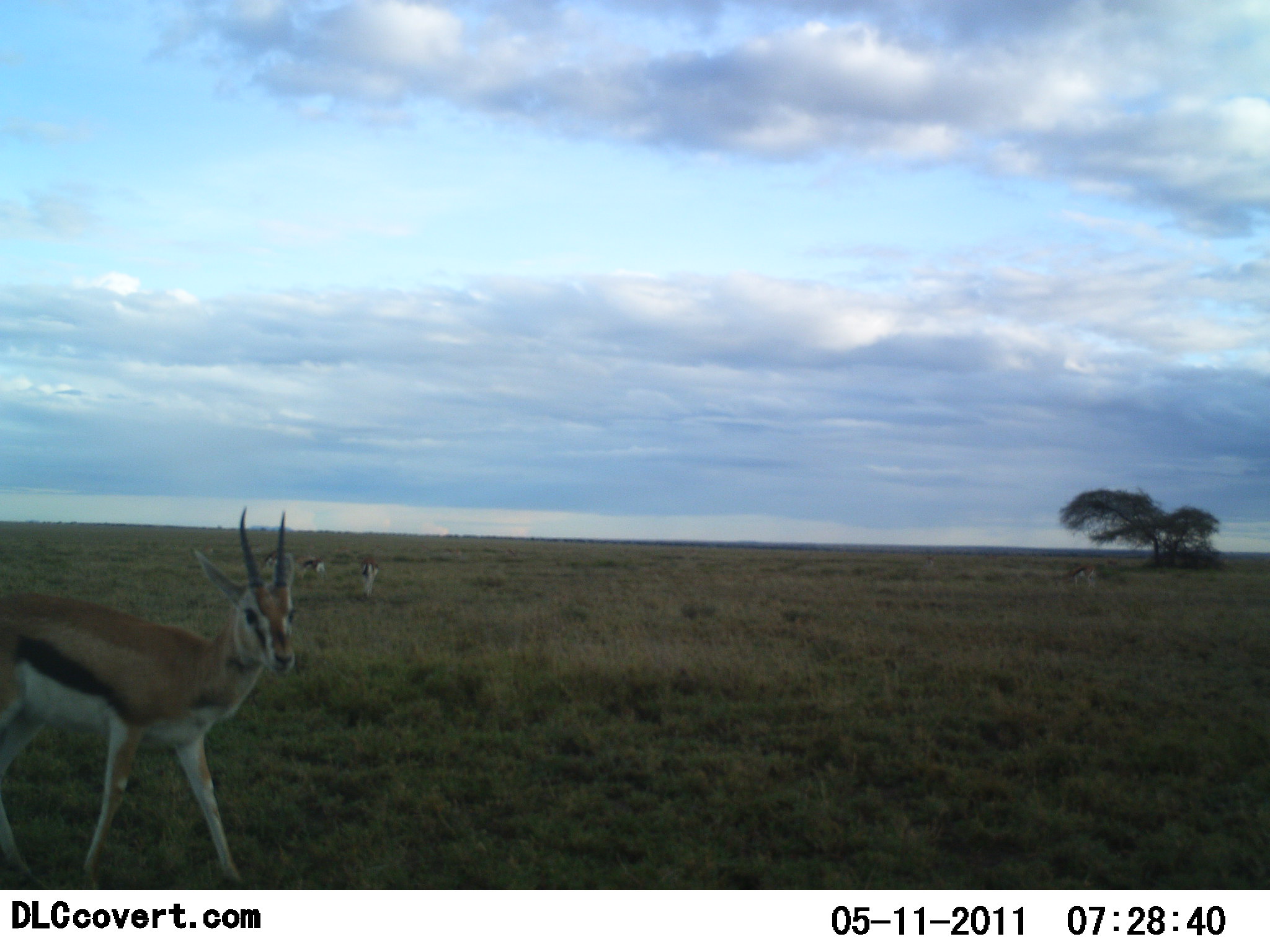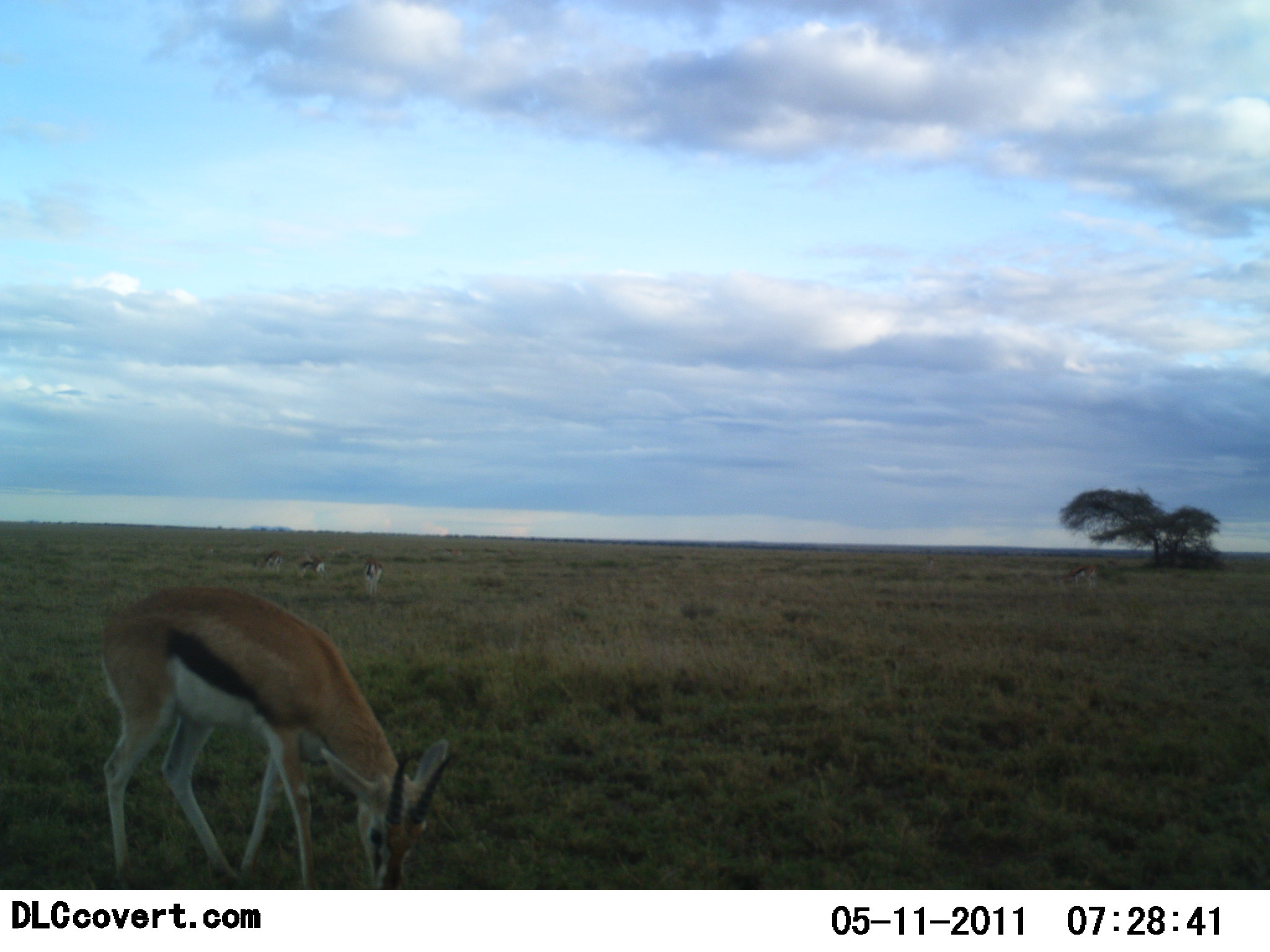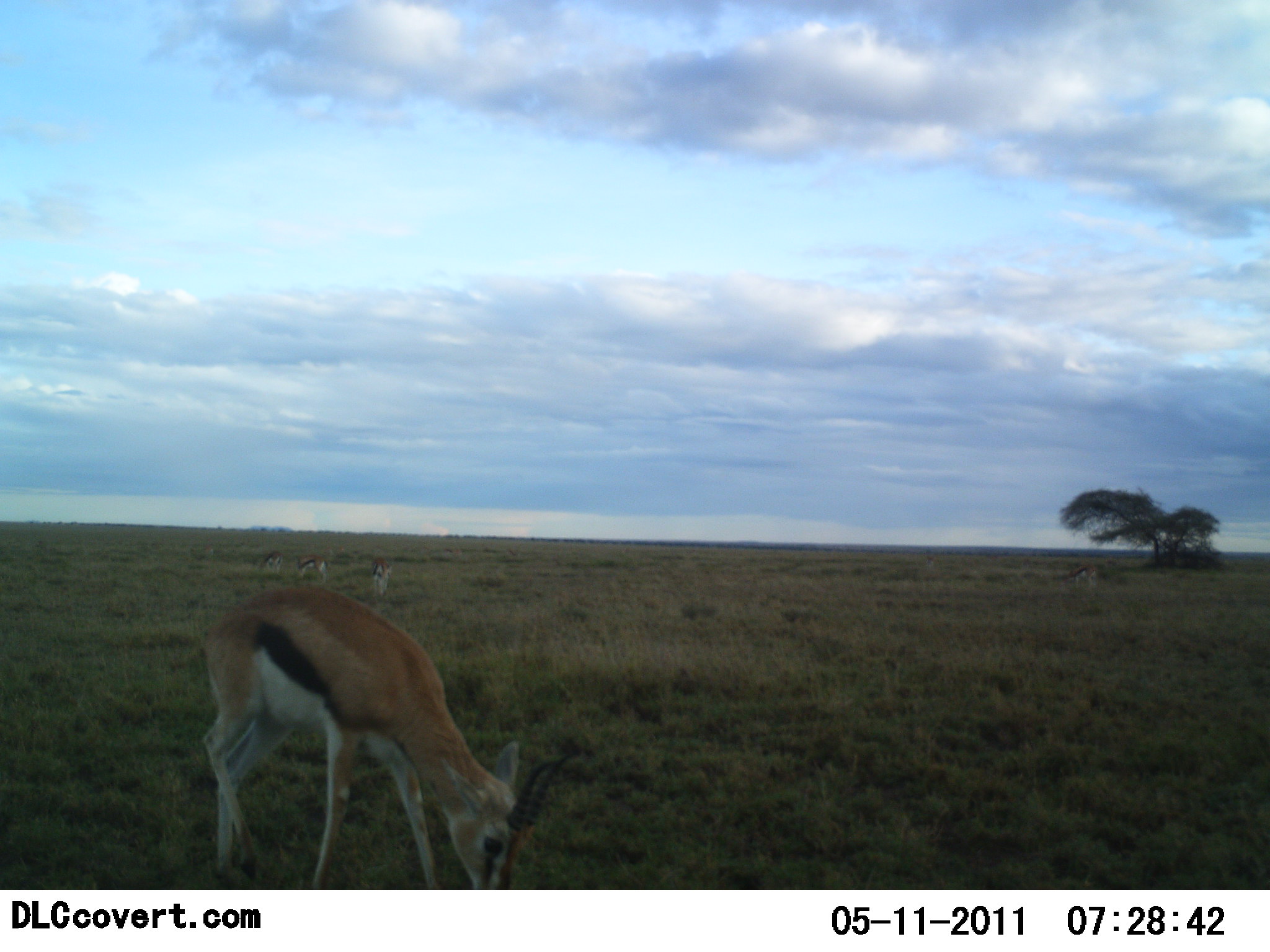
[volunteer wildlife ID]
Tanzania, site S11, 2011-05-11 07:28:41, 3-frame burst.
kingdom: Animalia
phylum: Chordata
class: Mammalia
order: Artiodactyla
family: Bovidae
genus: Eudorcas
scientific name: Eudorcas thomsonii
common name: thomson's gazelle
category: gazellethomsons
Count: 4.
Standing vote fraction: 54%.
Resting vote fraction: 0%.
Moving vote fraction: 31%.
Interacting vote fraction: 0%.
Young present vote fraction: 0%.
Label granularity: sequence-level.